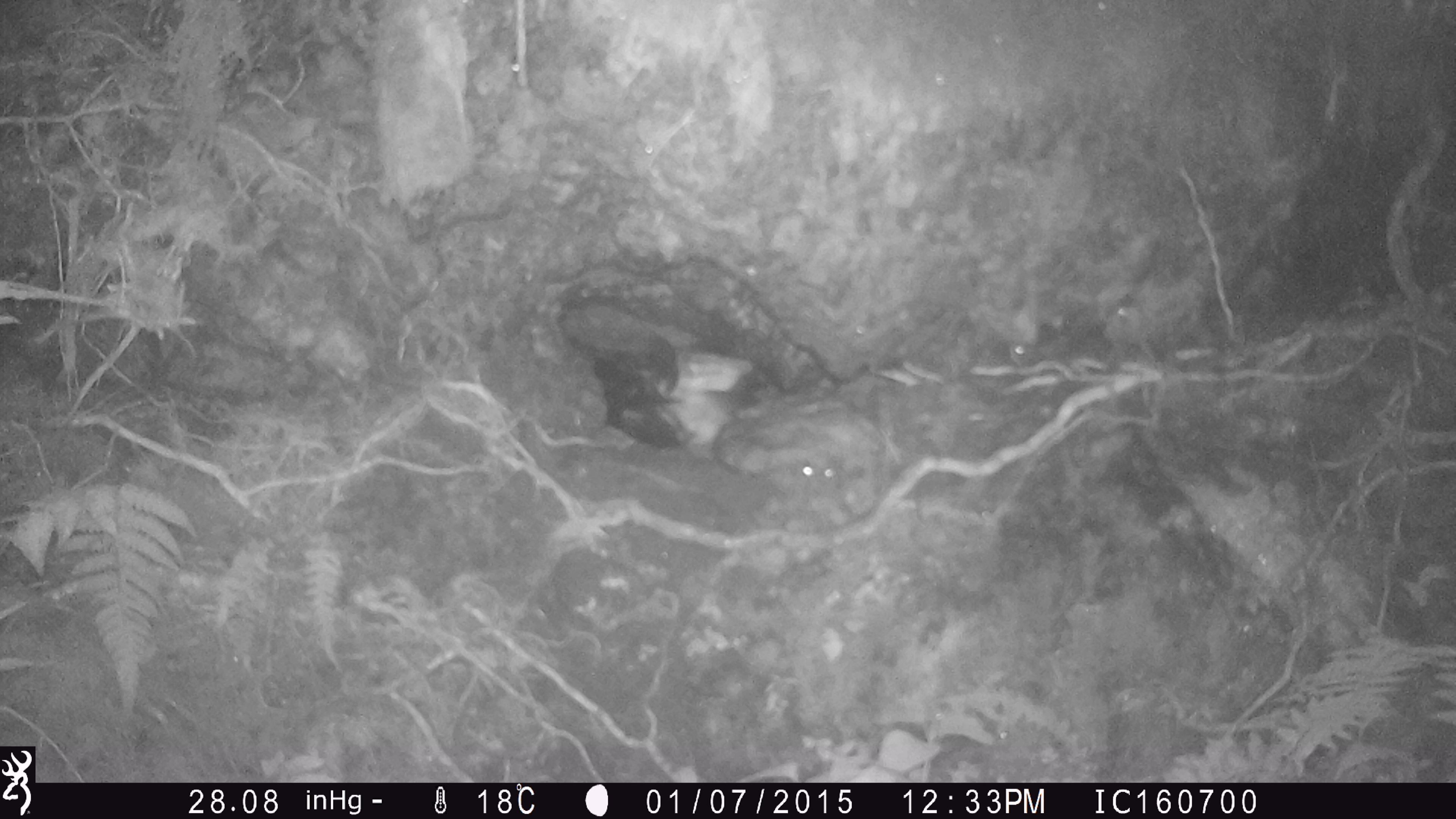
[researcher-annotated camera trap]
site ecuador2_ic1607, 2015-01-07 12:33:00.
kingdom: Animalia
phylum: Chordata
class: Aves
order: Procellariiformes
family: Procellariidae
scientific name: Procellariidae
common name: petrel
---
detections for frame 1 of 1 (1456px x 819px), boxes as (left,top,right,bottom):
petrel: (560,309,756,454)